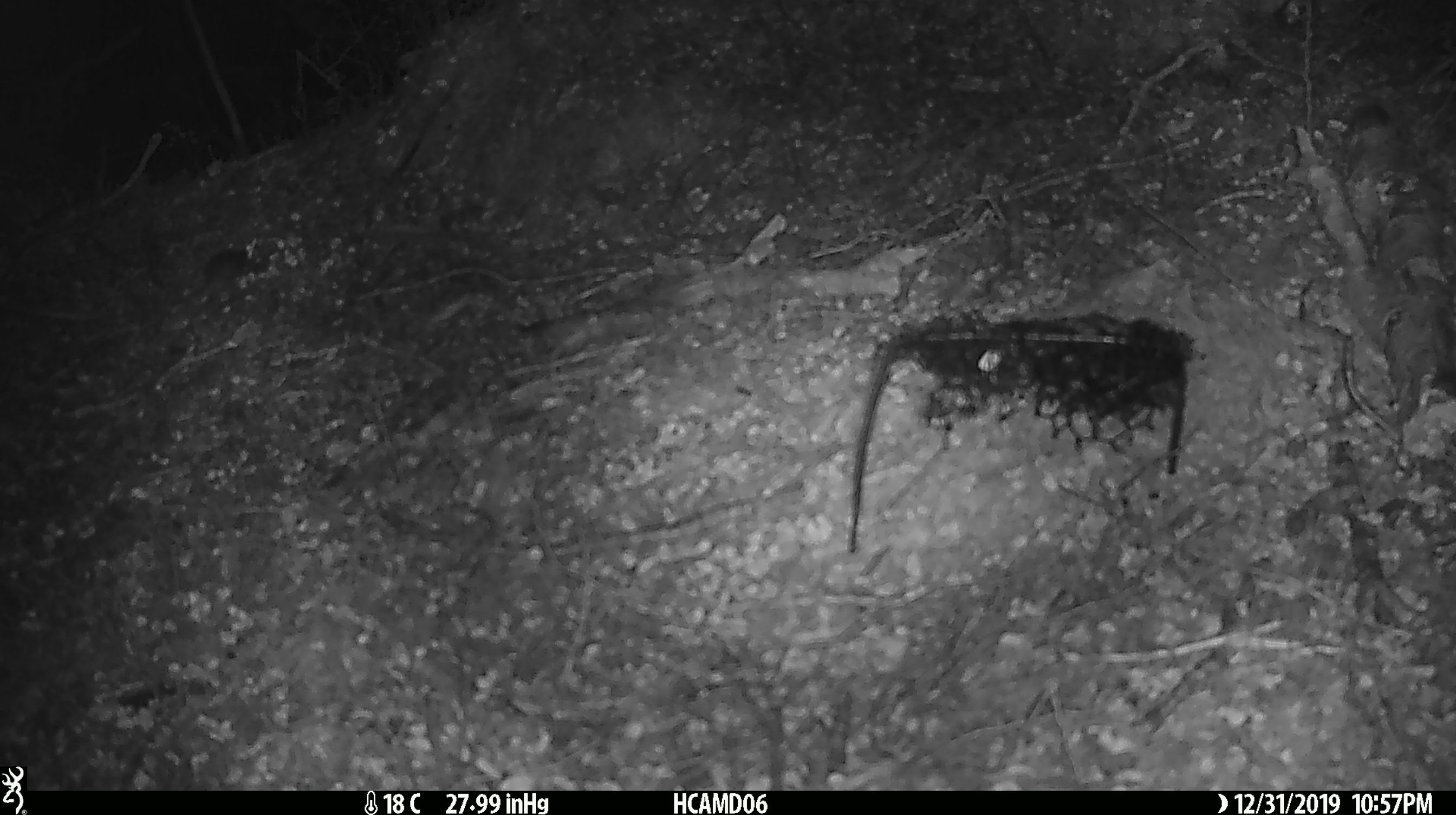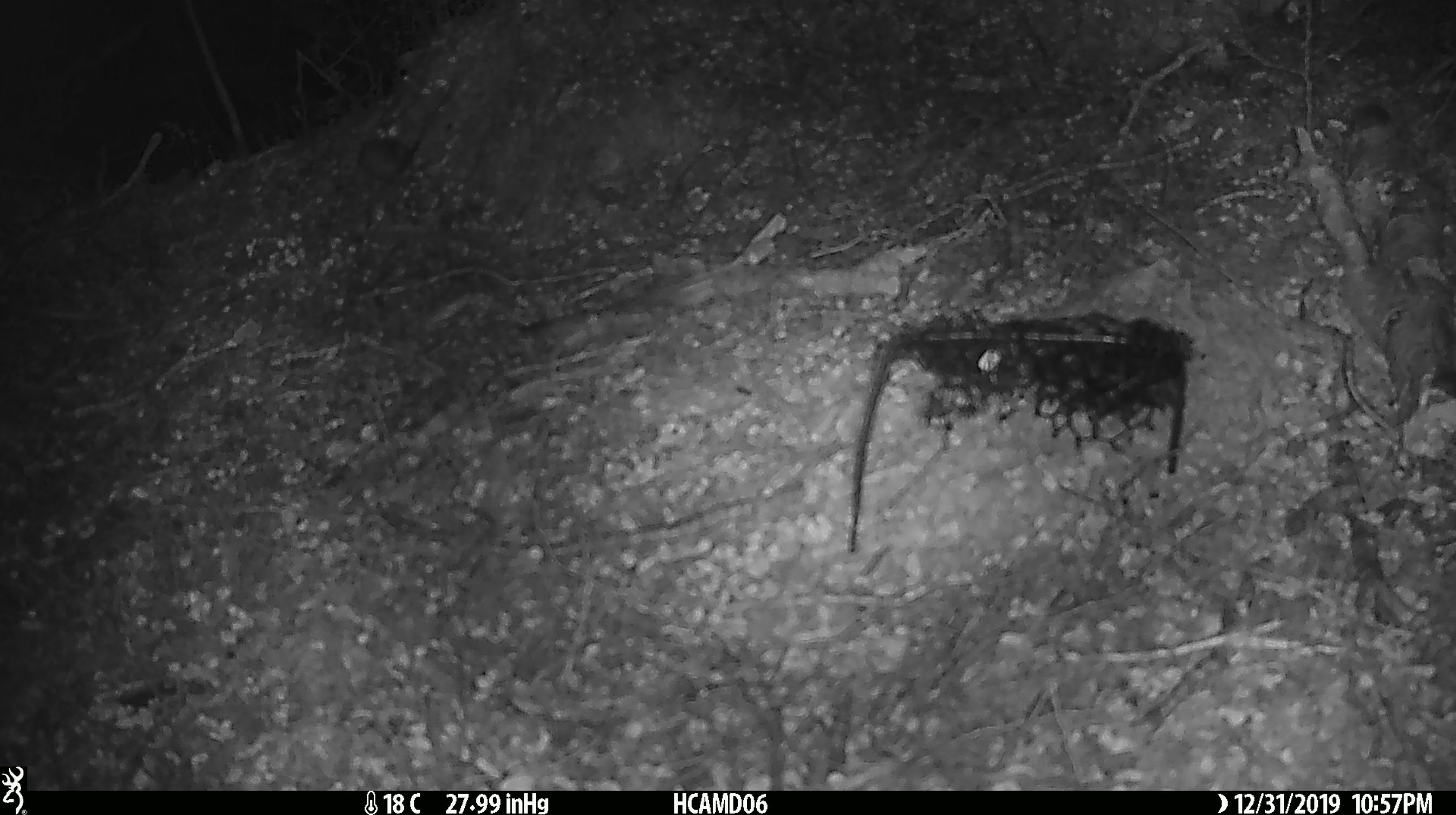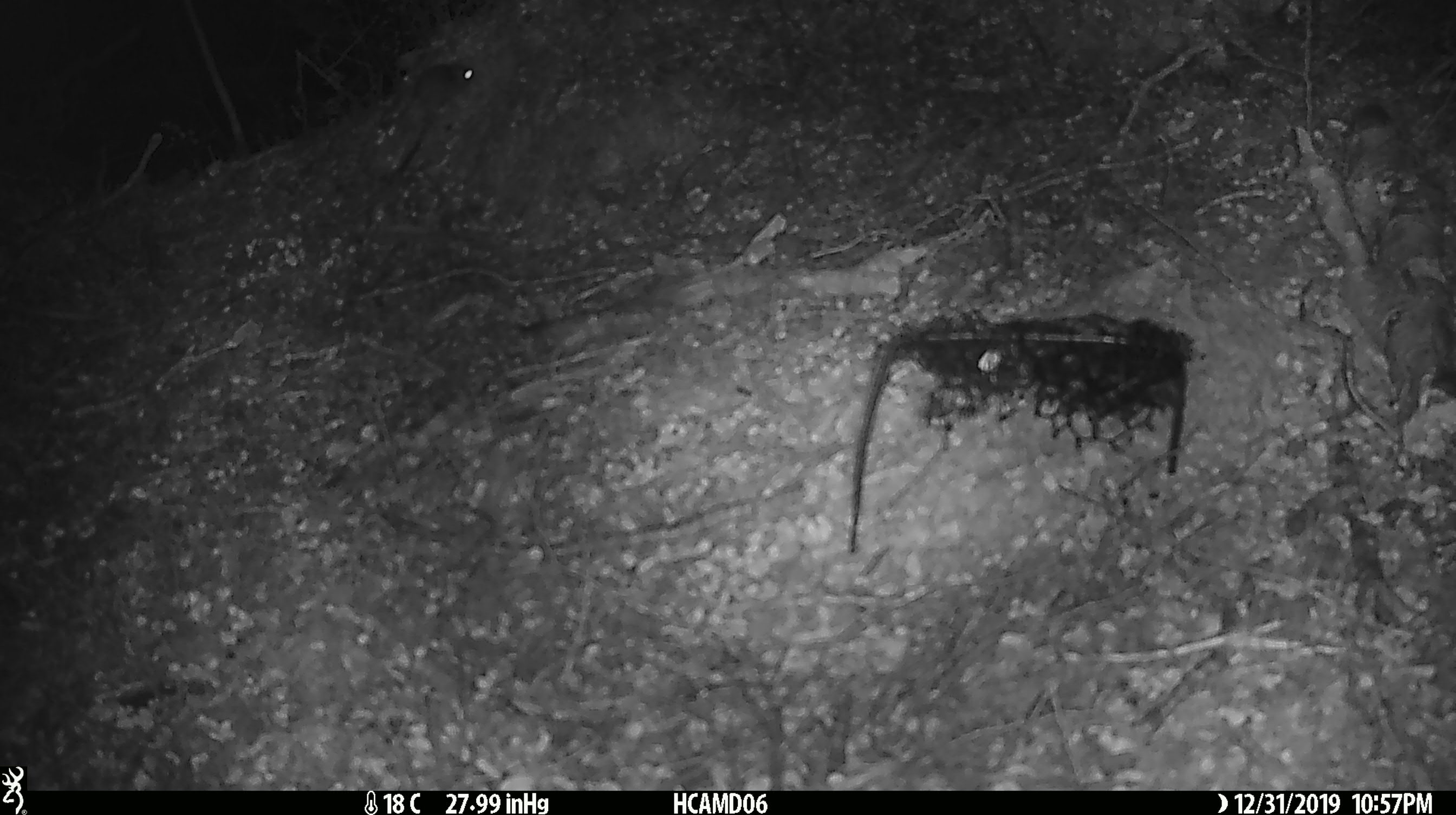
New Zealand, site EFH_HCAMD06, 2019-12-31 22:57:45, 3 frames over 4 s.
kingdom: Animalia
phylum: Chordata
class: Mammalia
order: Rodentia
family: Muridae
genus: Mus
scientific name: Mus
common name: mouse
Mouse (Mus).